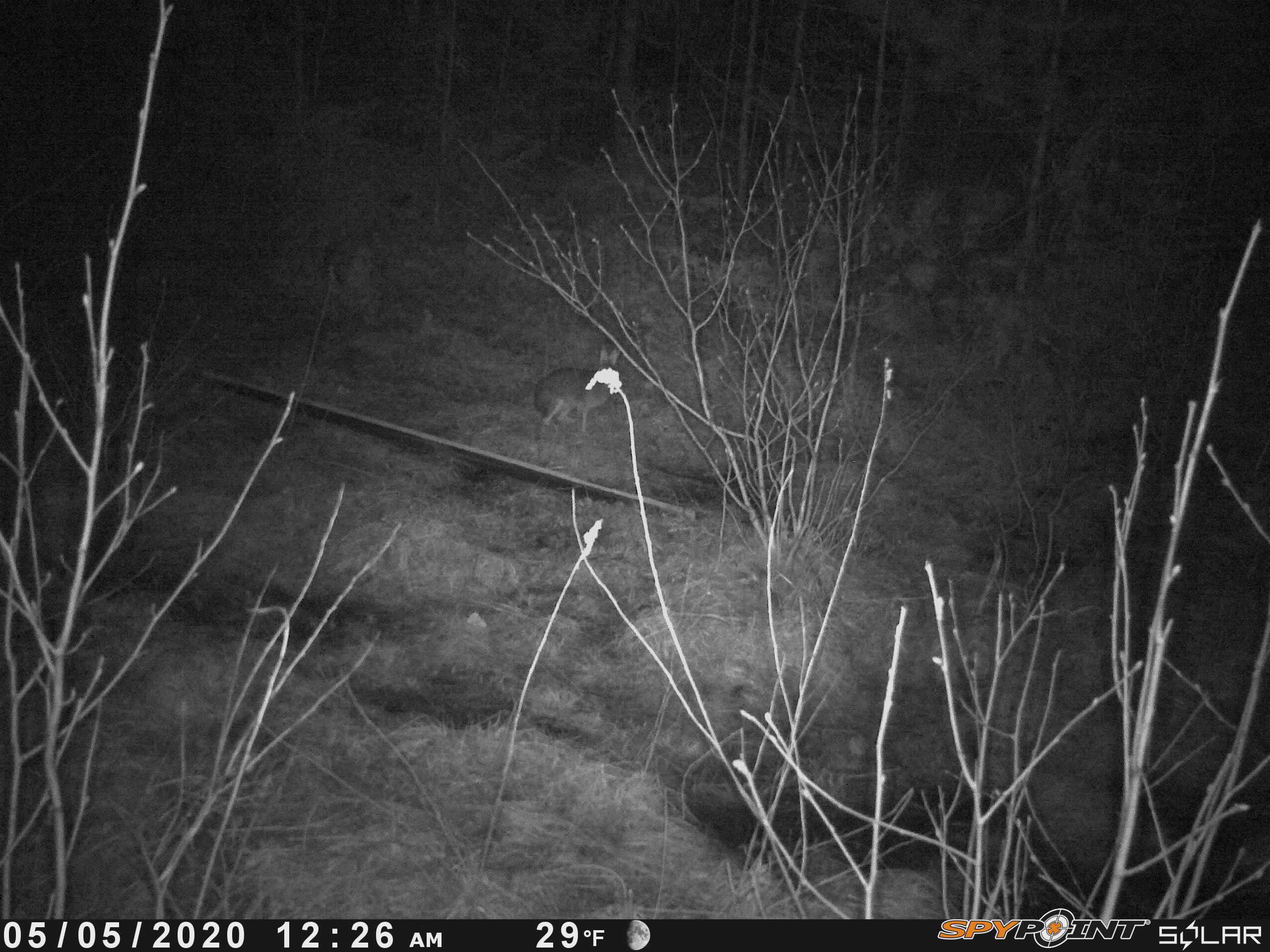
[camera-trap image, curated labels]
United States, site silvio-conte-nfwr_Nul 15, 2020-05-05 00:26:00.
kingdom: Animalia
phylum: Chordata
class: Mammalia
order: Lagomorpha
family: Leporidae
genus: Lepus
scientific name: Lepus americanus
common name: snowshoe hare